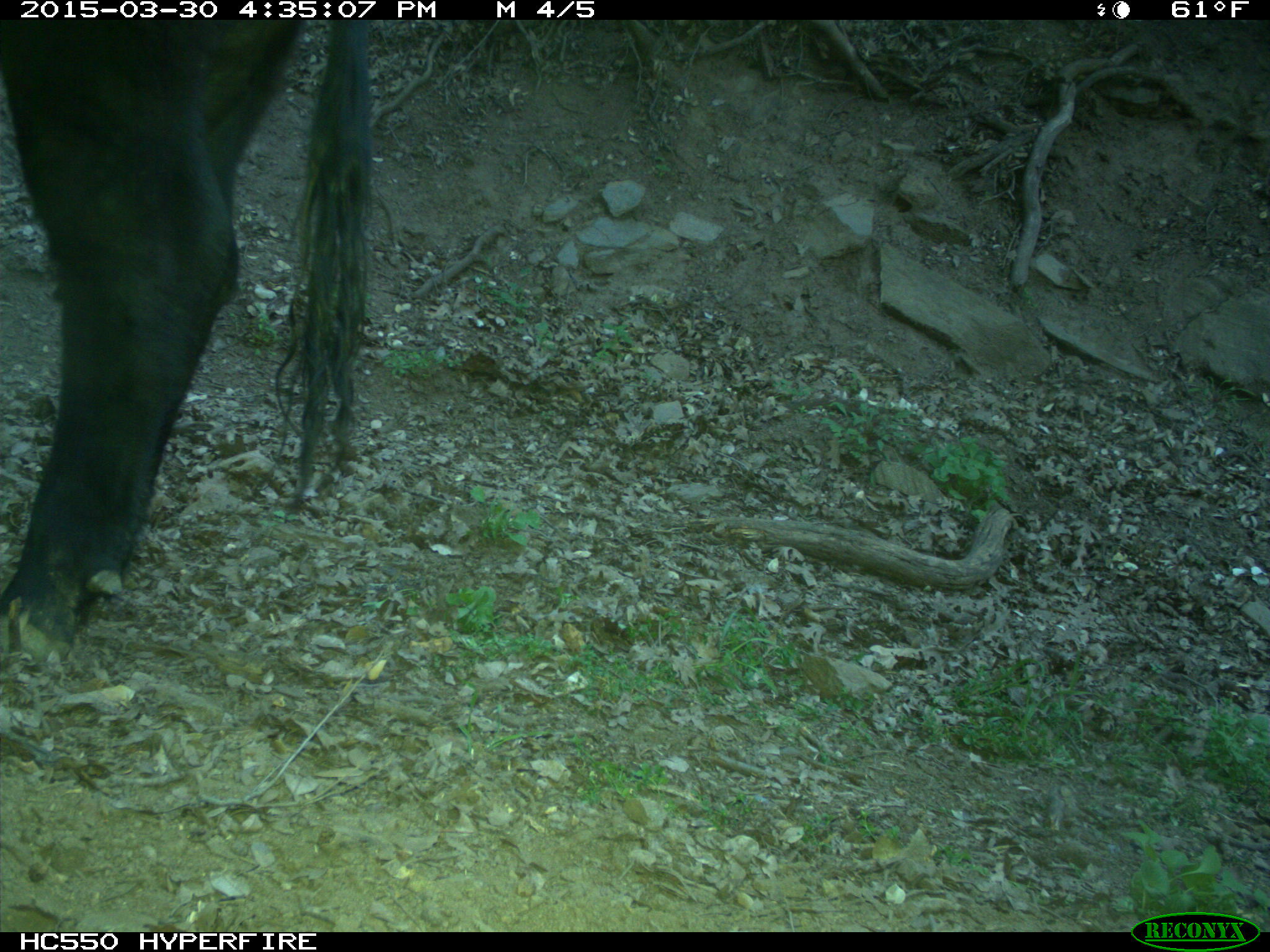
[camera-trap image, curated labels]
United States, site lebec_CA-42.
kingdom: Animalia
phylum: Chordata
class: Mammalia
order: Artiodactyla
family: Bovidae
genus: Bos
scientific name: Bos taurus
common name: domestic cow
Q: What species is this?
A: Bos taurus (domestic cow).